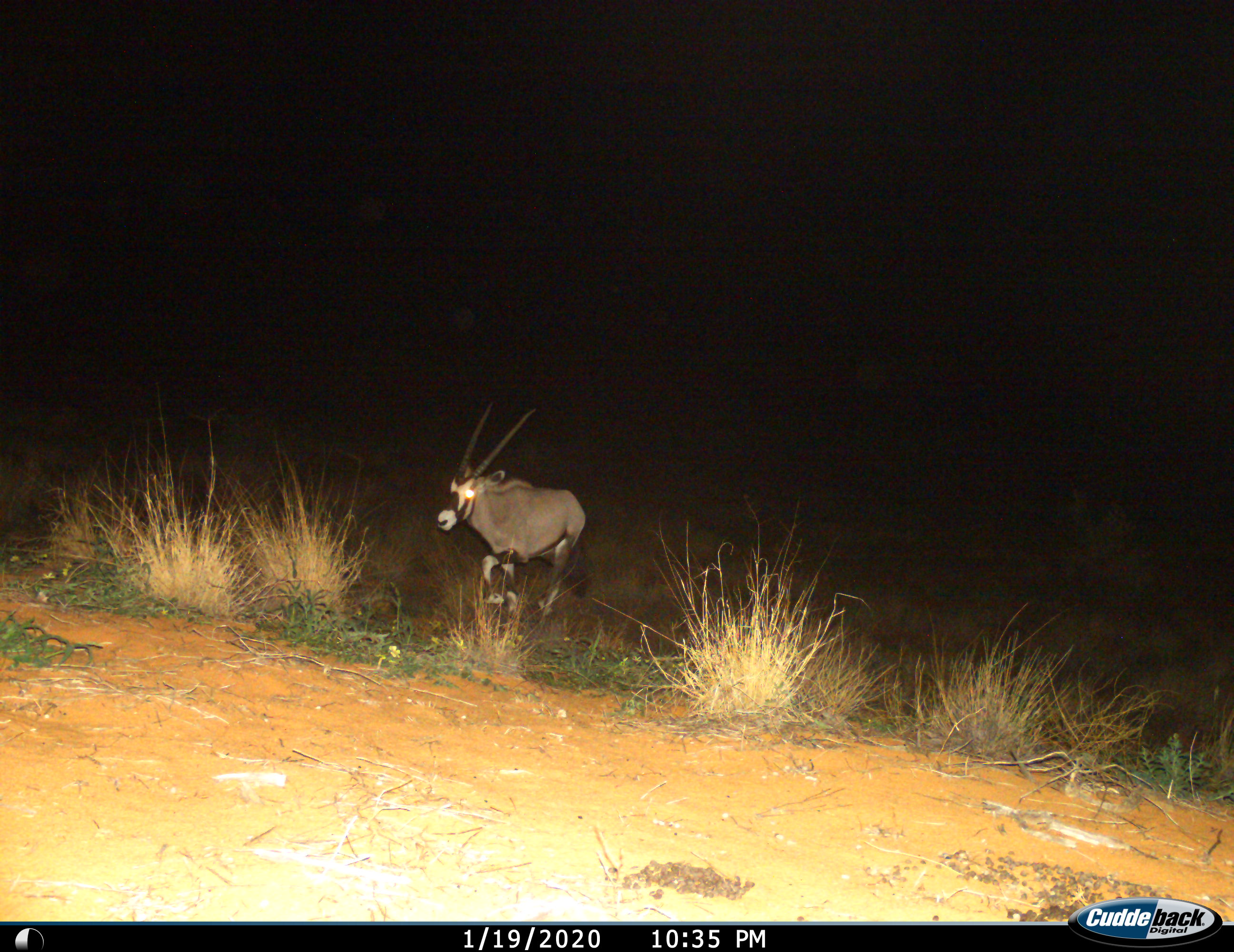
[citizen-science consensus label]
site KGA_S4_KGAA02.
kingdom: Animalia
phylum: Chordata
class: Mammalia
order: Artiodactyla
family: Bovidae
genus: Oryx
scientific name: Oryx gazella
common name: gemsbok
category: oryx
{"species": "oryx (gemsbok) (Oryx gazella)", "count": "1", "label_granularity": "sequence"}